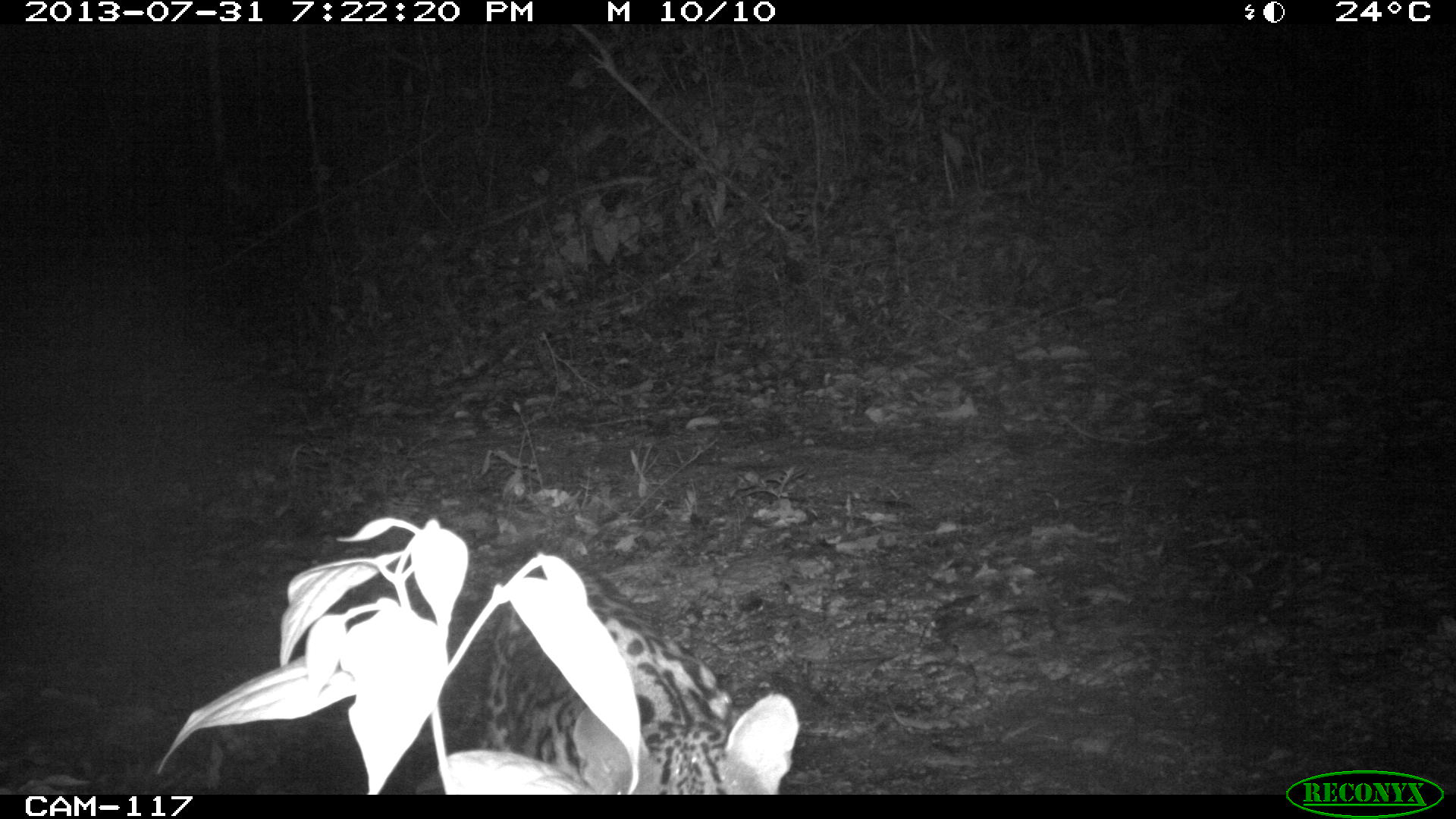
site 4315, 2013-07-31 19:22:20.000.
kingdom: Animalia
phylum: Chordata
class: Mammalia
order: Carnivora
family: Felidae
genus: Leopardus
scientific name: Leopardus pardalis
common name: ocelot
Leopardus pardalis (ocelot), count 1.